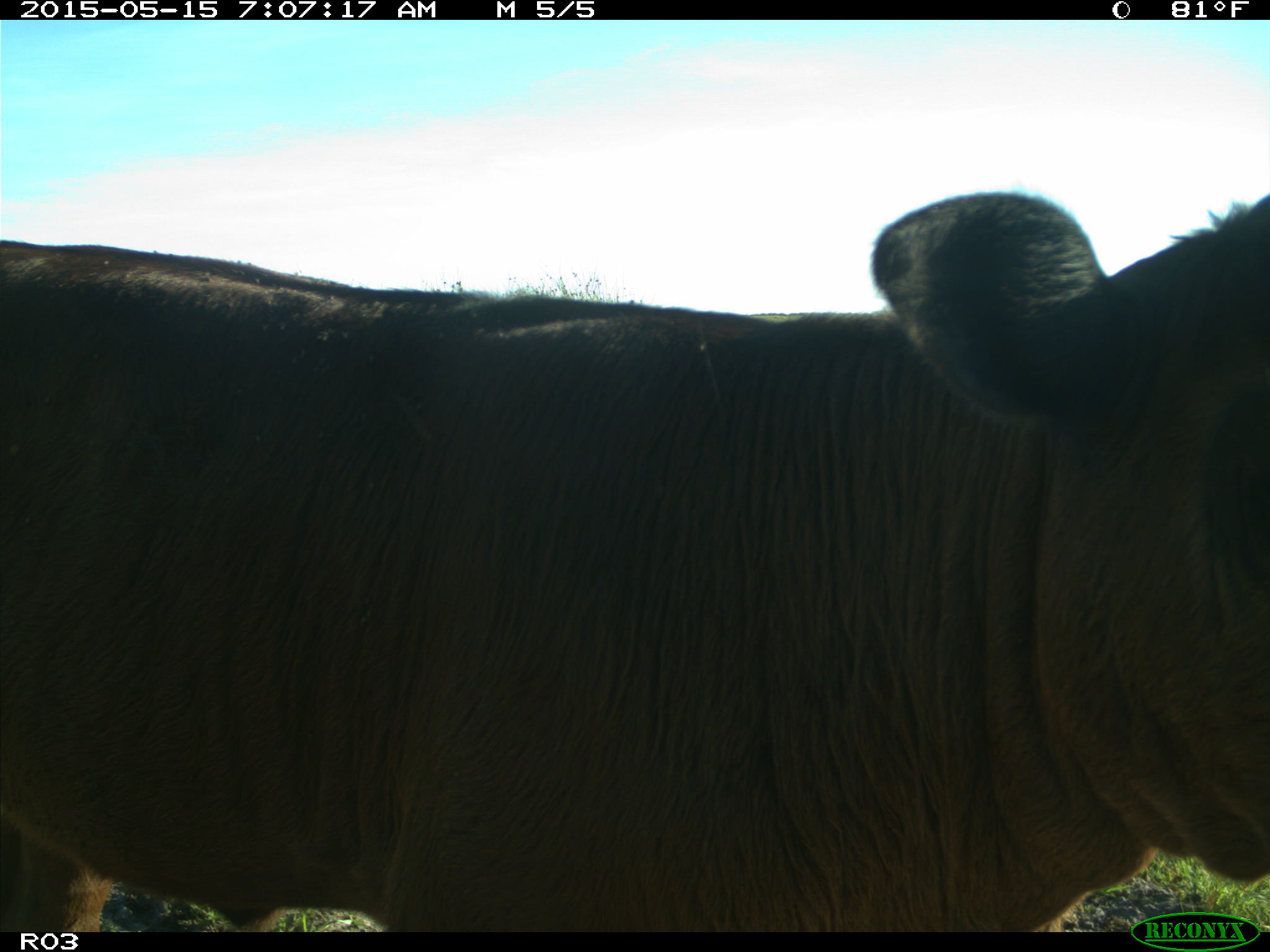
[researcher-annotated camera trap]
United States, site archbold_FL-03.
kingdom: Animalia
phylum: Chordata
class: Mammalia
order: Artiodactyla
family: Bovidae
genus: Bos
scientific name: Bos taurus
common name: domestic cow